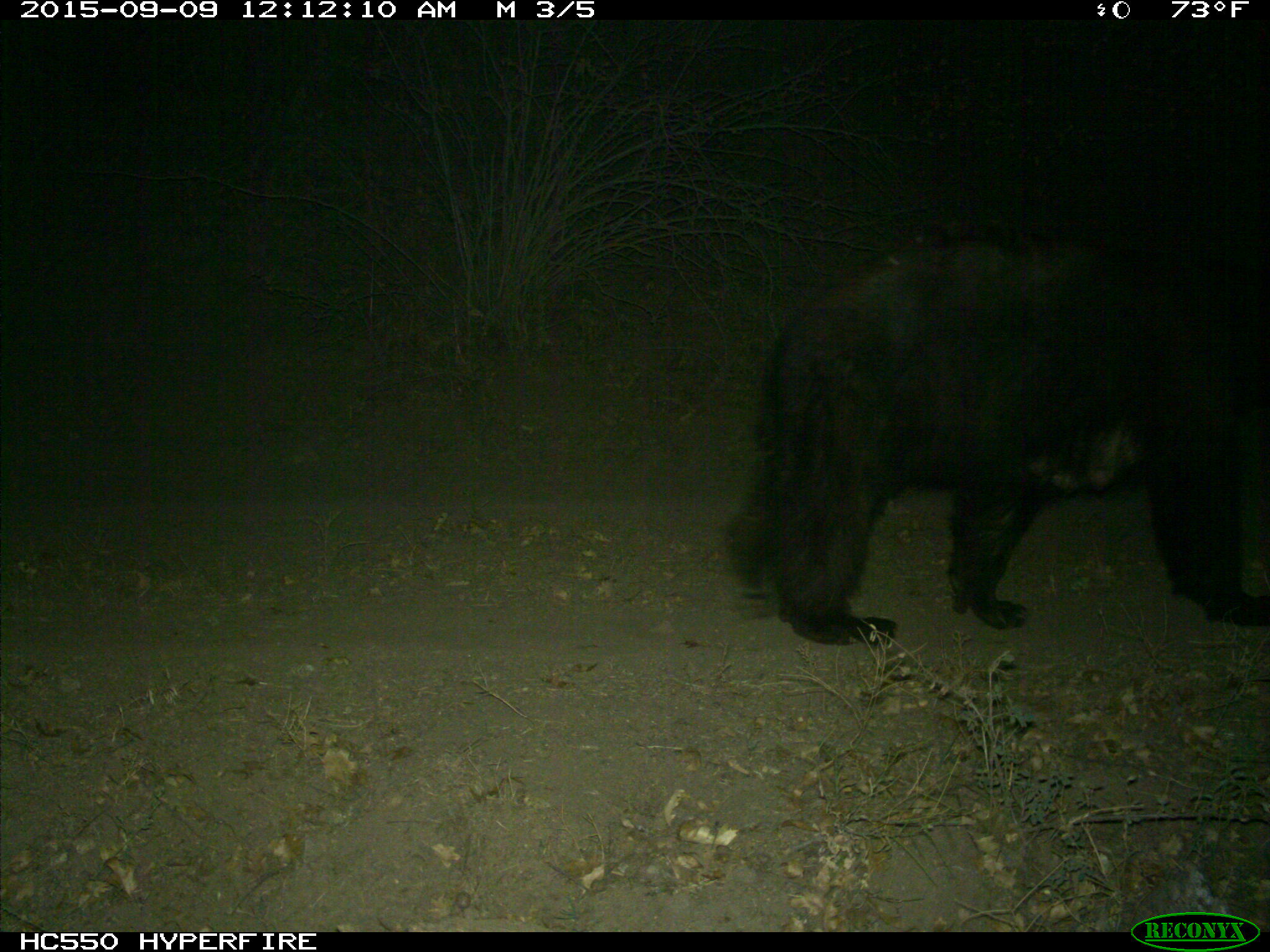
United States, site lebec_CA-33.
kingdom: Animalia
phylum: Chordata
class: Mammalia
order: Carnivora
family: Ursidae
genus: Ursus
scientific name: Ursus americanus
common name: american black bear